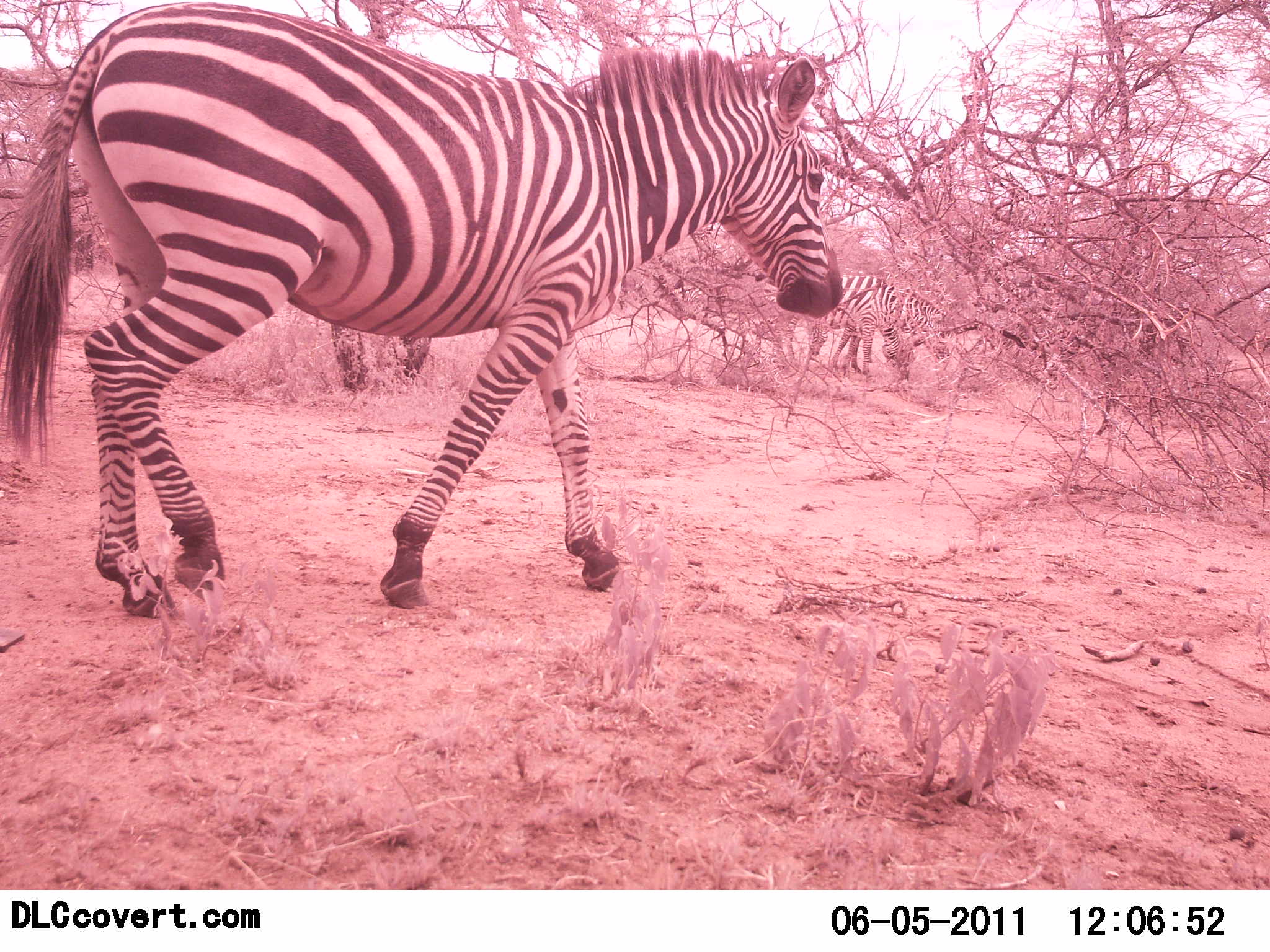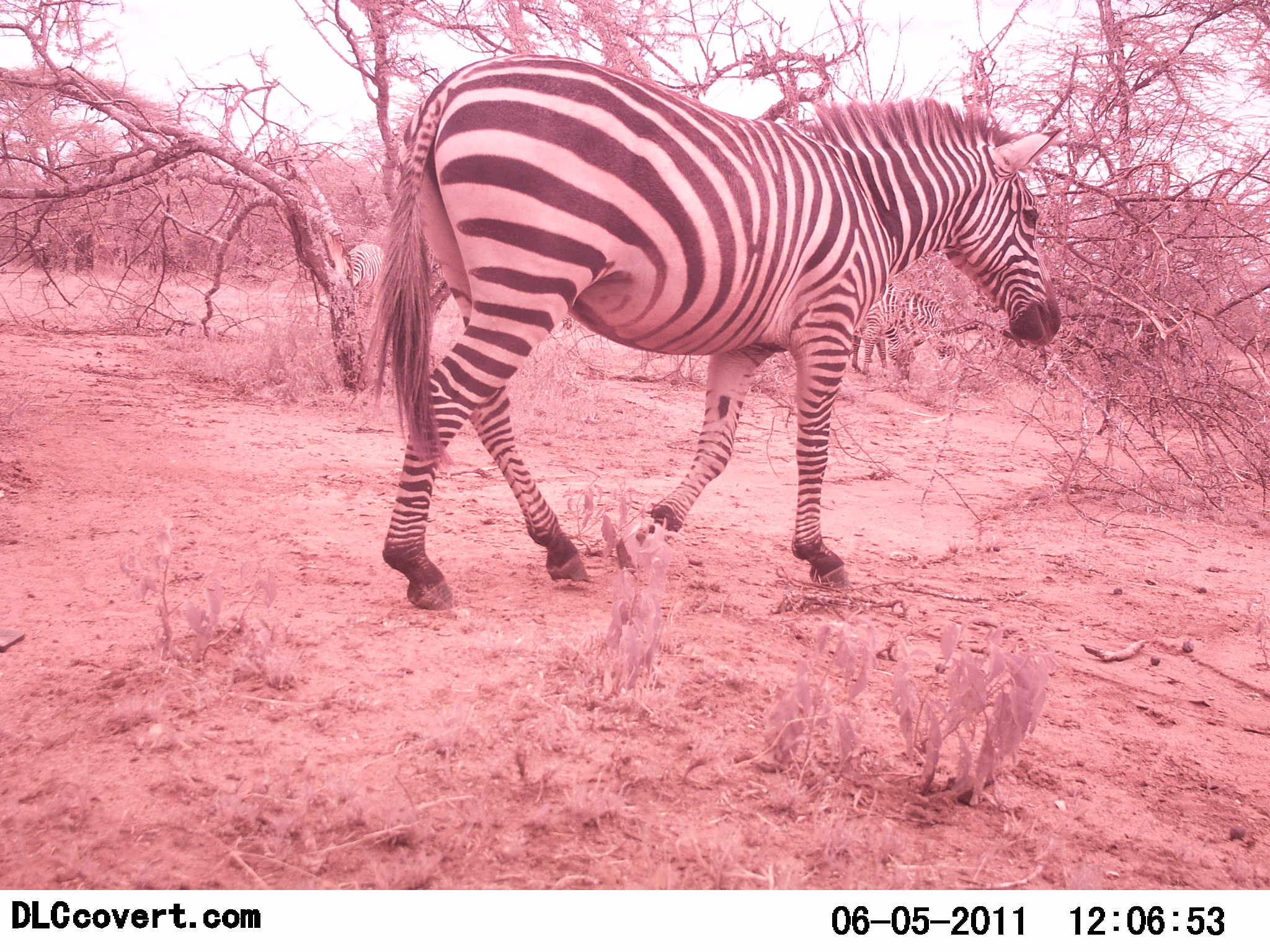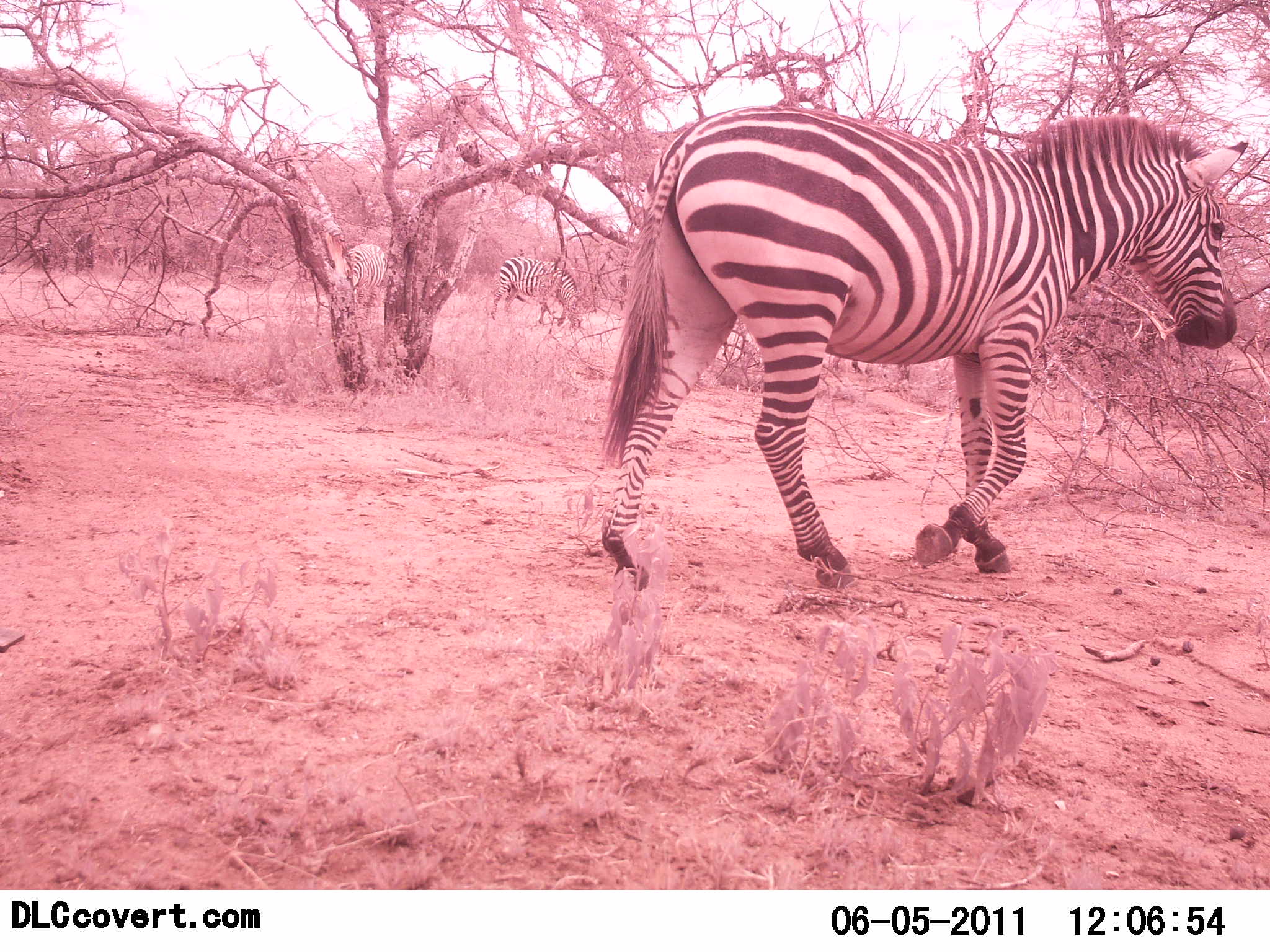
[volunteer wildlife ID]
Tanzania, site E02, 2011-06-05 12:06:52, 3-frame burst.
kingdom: Animalia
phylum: Chordata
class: Mammalia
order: Perissodactyla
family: Equidae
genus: Equus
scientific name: Equus quagga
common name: plains zebra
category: zebra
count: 3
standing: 30%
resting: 0%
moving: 90%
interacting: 0%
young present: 0%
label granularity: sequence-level